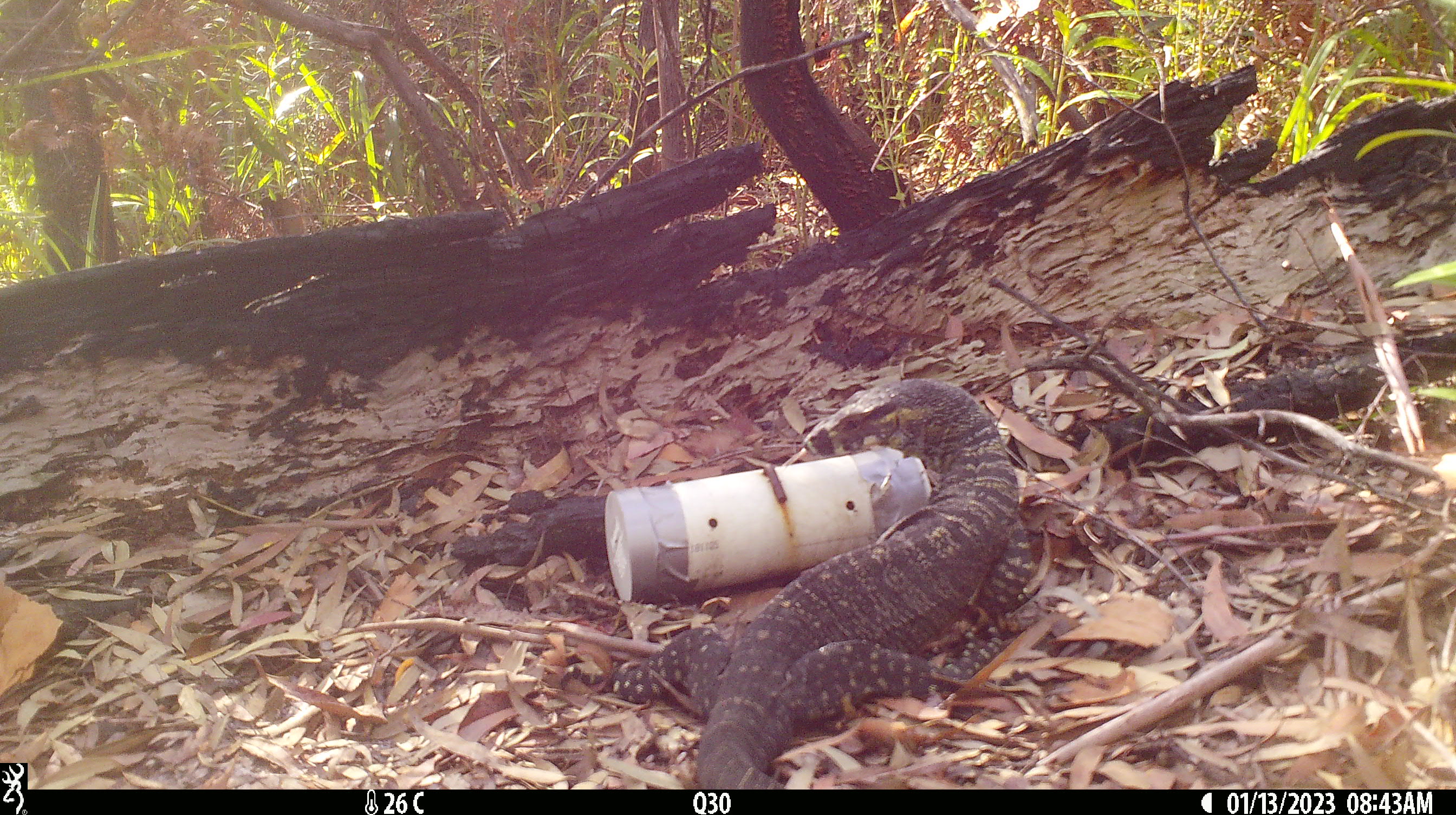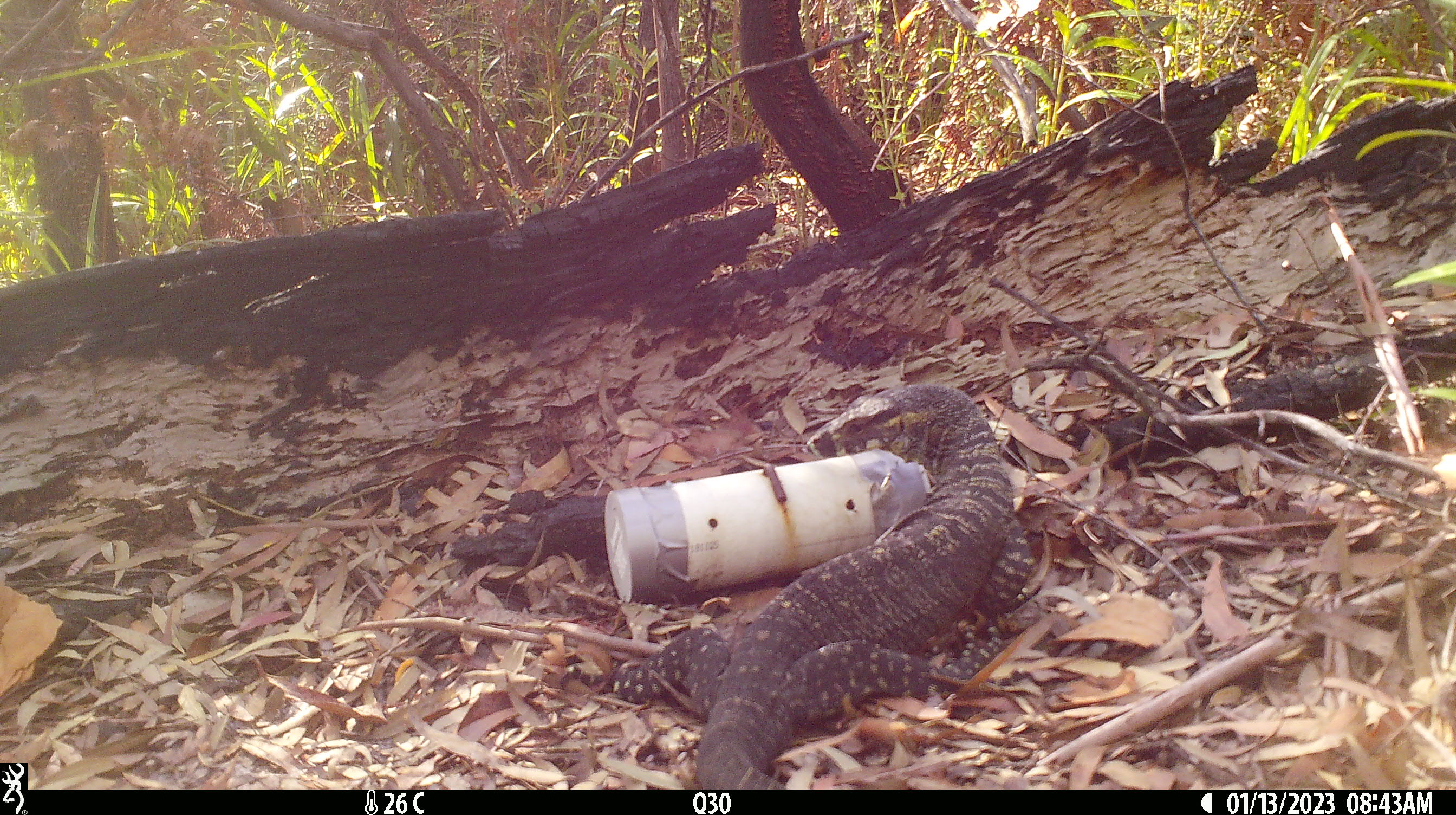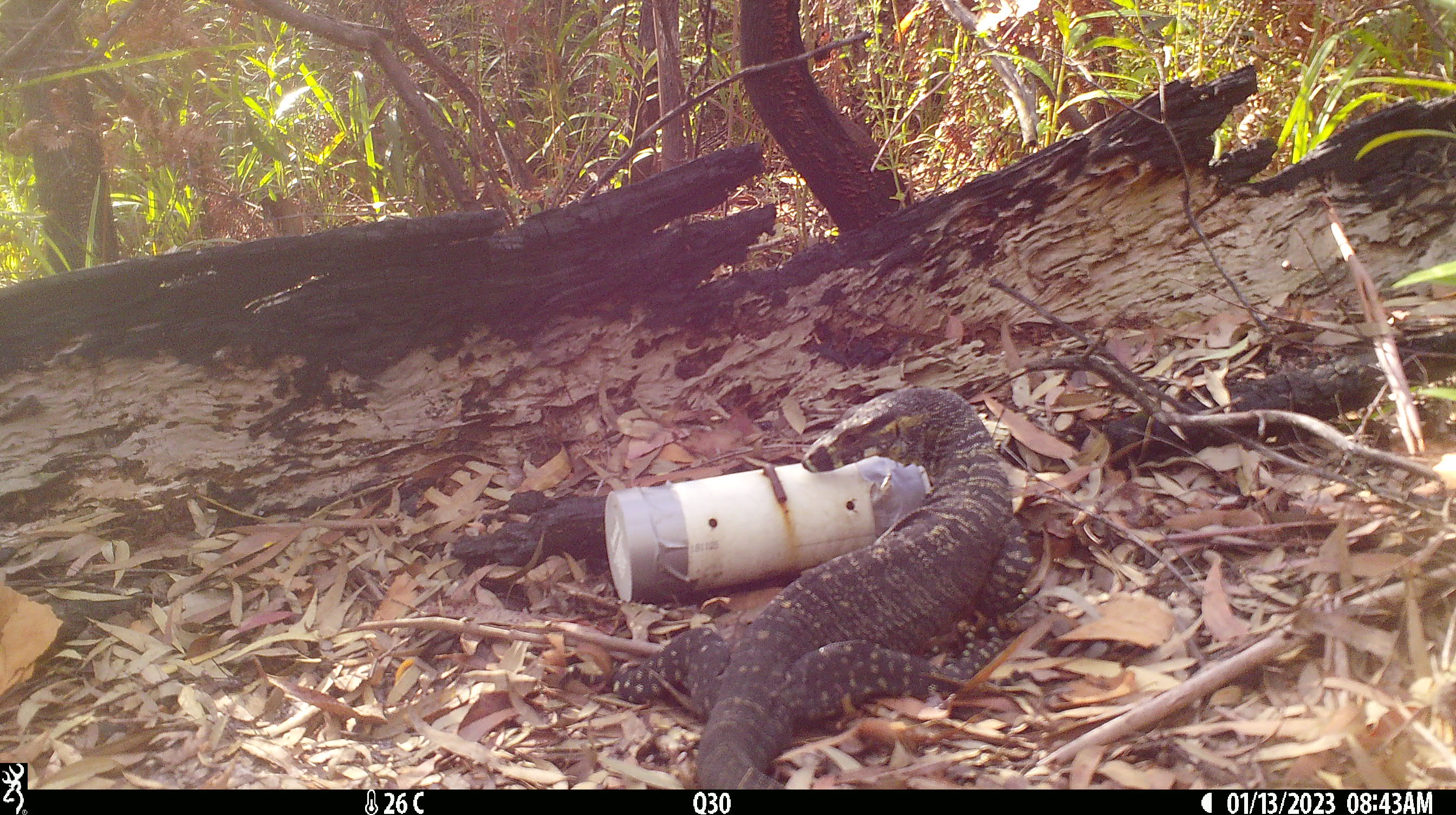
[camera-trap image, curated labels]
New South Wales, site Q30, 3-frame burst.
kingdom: Animalia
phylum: Chordata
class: Reptilia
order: Squamata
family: Varanidae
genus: Varanus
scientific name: Varanus varius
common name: lace monitor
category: goanna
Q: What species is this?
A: Goanna (lace monitor) (Varanus varius).